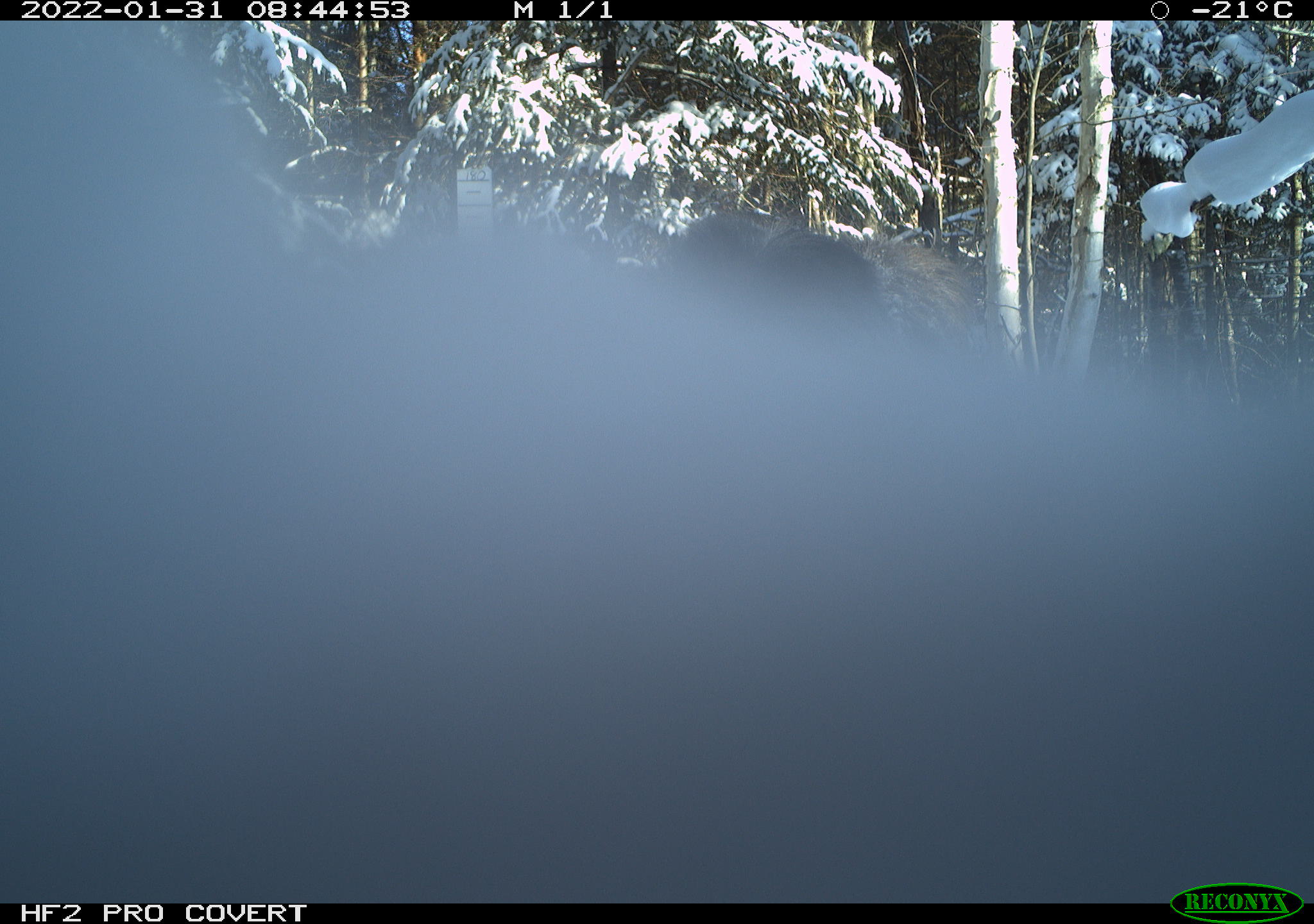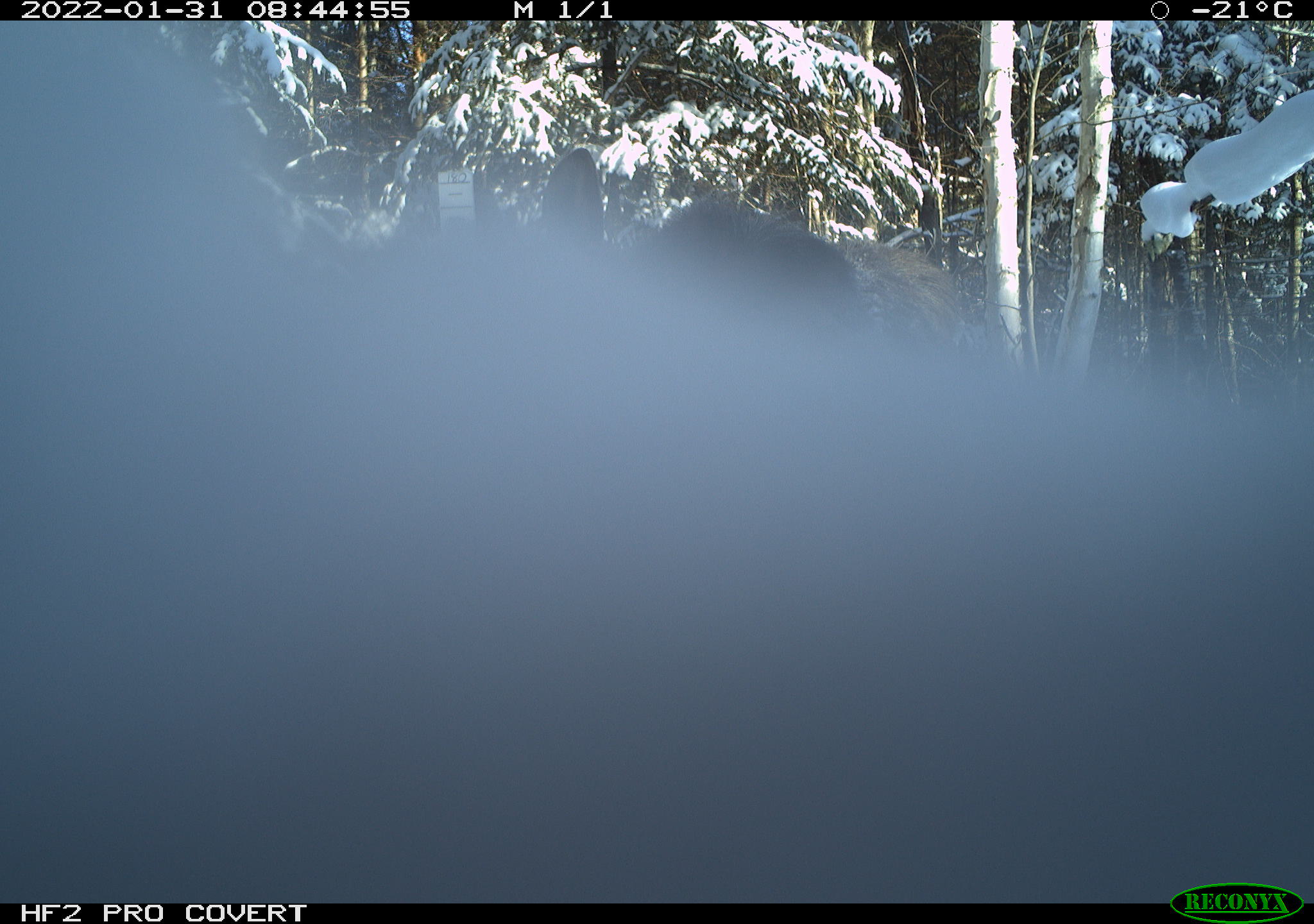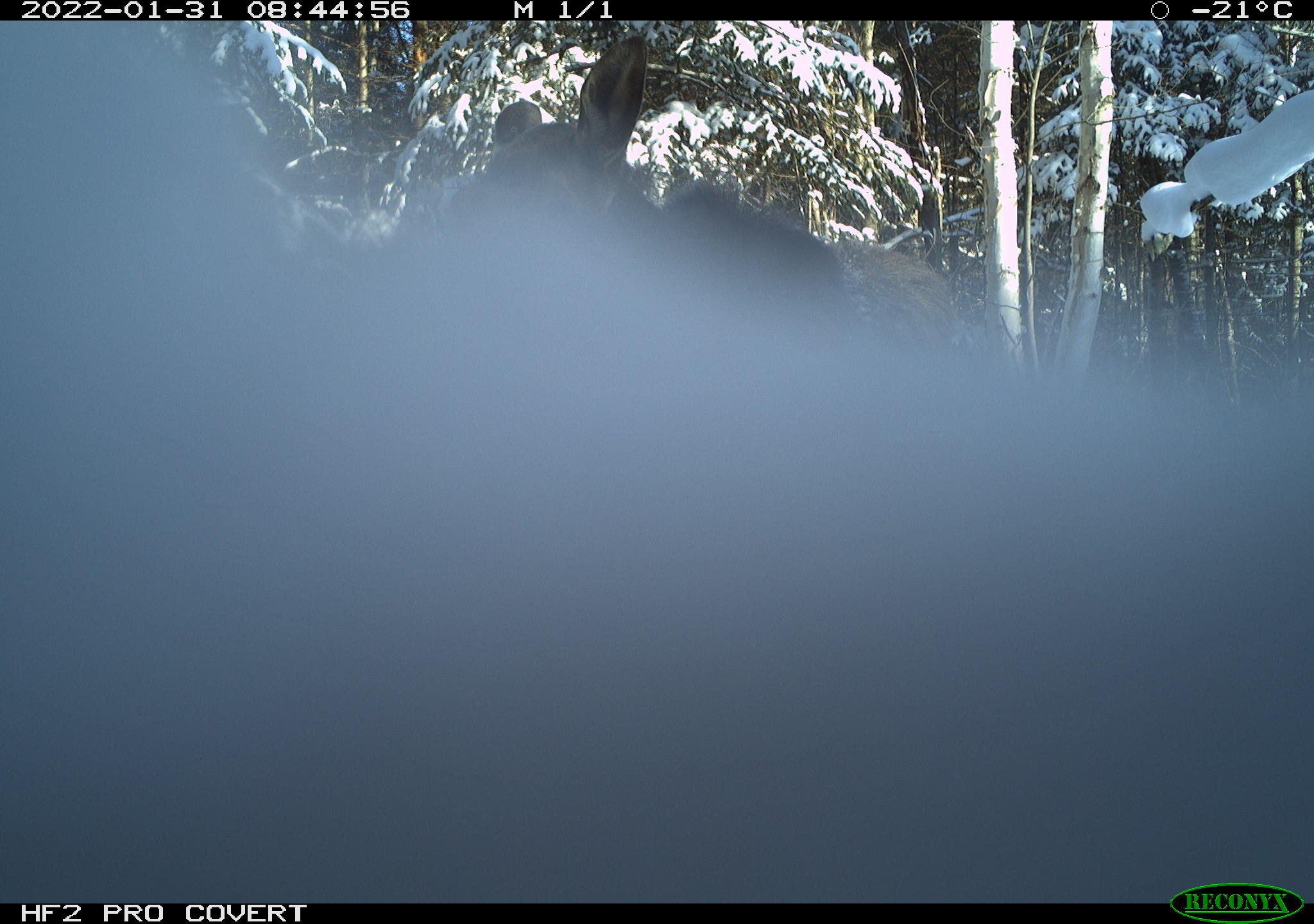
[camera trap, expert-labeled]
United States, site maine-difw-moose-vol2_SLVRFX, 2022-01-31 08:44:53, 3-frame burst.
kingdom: Animalia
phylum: Chordata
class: Mammalia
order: Artiodactyla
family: Cervidae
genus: Alces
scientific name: Alces alces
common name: moose